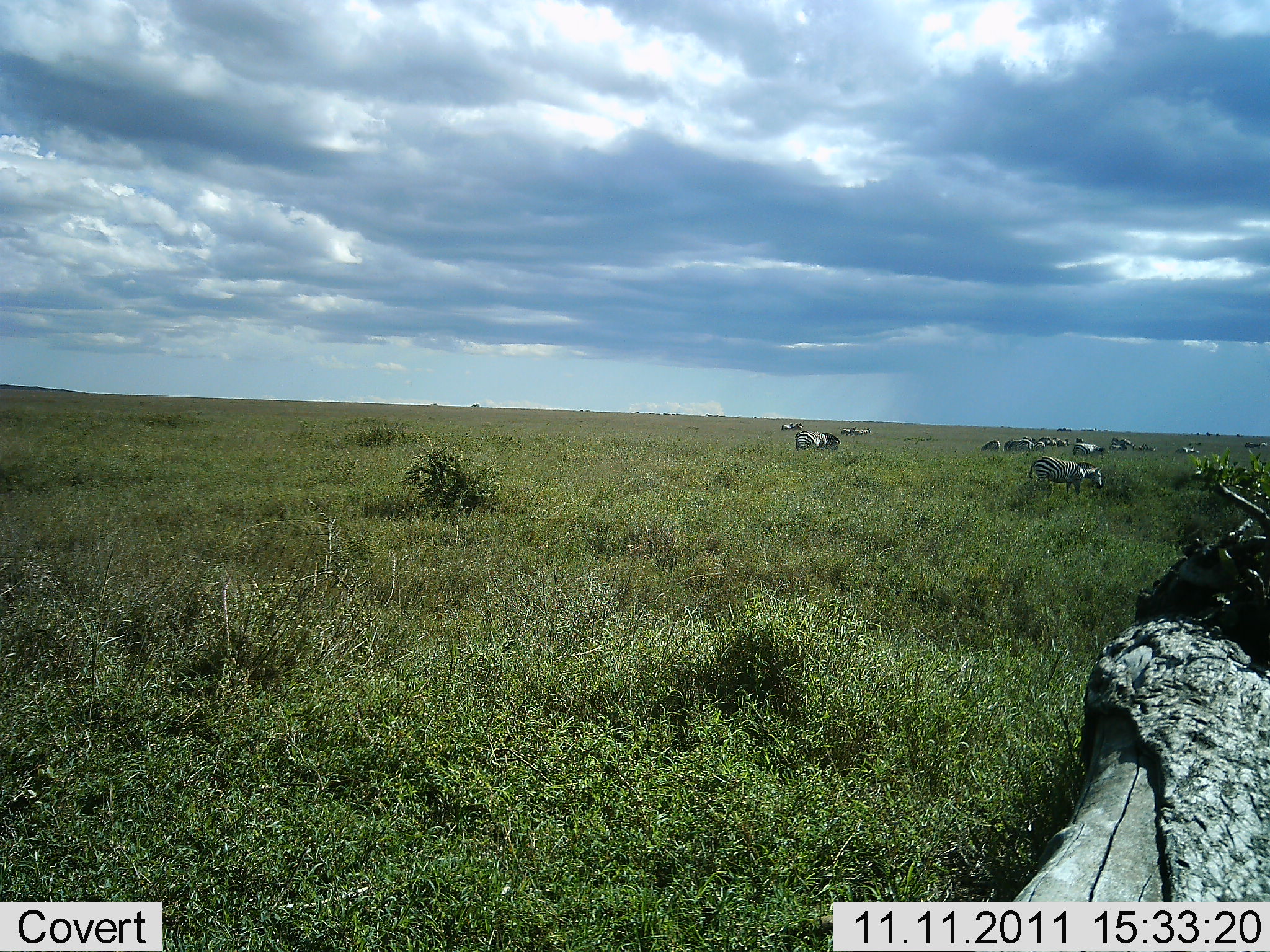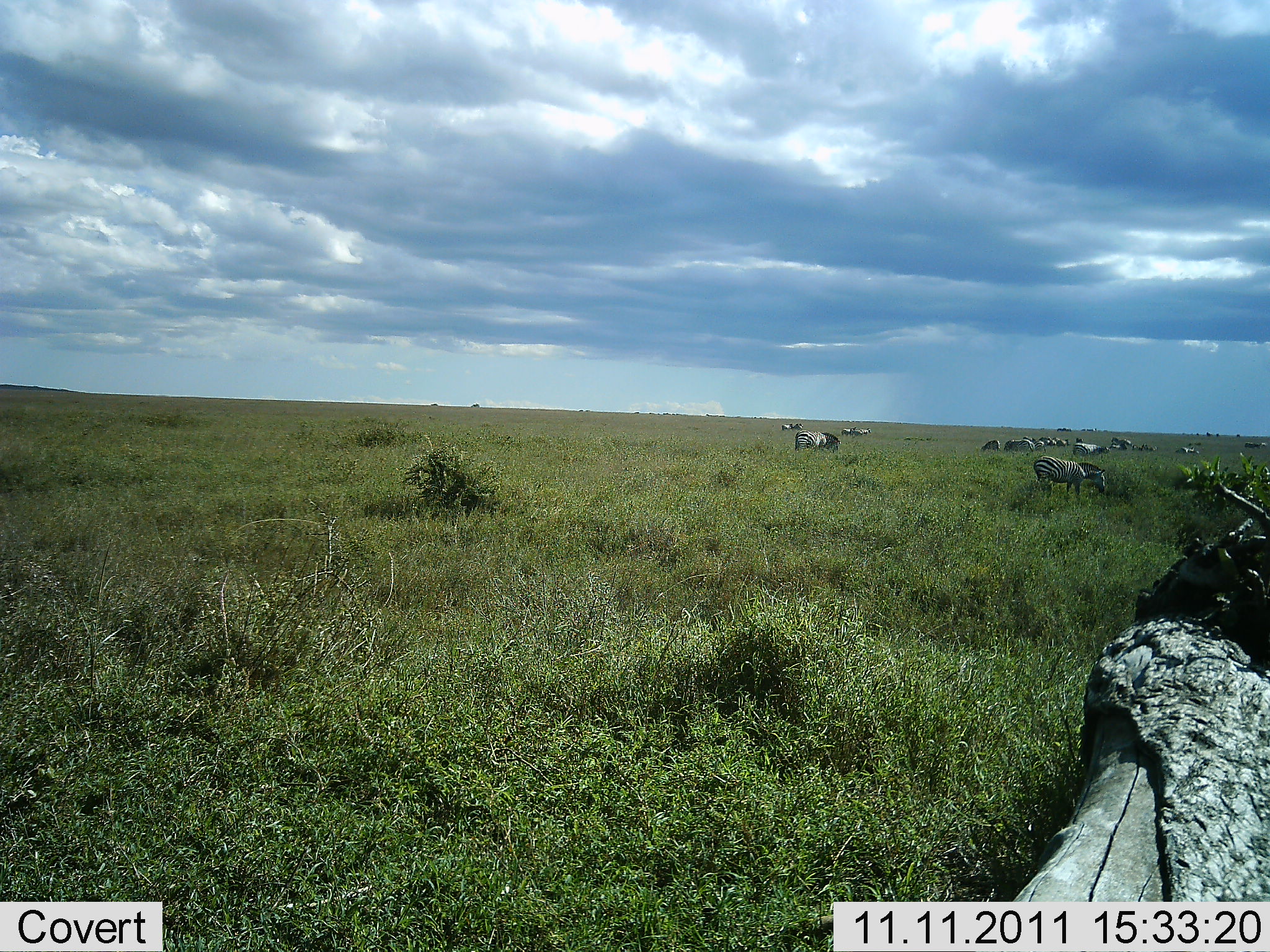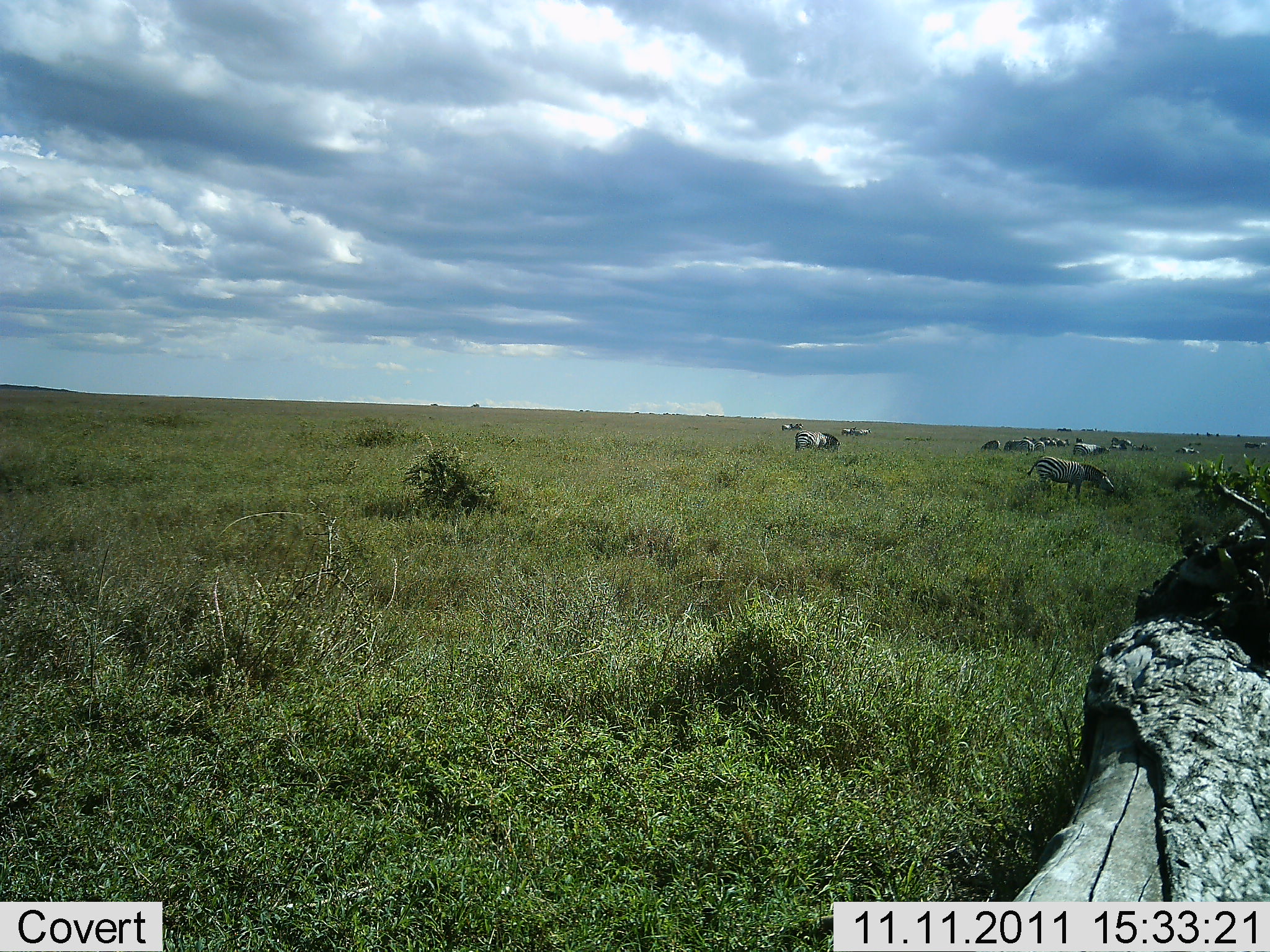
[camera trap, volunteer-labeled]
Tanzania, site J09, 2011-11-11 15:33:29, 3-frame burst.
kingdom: Animalia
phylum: Chordata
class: Mammalia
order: Perissodactyla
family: Equidae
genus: Equus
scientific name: Equus quagga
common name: plains zebra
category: zebra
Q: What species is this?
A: Zebra (plains zebra) (Equus quagga).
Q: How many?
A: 11-50.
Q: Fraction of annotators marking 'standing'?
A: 54%.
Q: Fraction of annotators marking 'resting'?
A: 0%.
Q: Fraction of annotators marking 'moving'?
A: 0%.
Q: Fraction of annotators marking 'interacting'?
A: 0%.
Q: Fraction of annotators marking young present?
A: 0%.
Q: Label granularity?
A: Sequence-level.